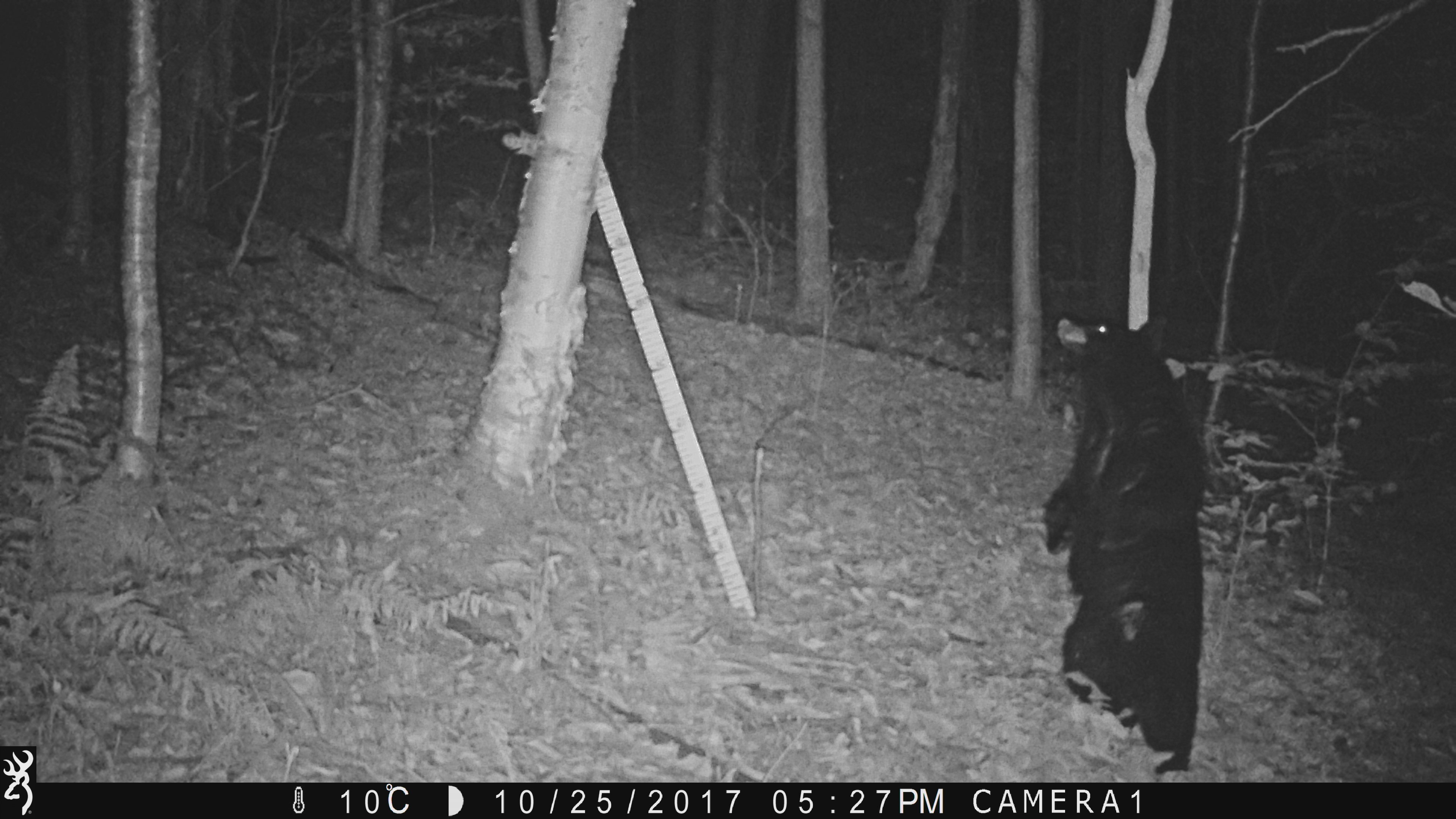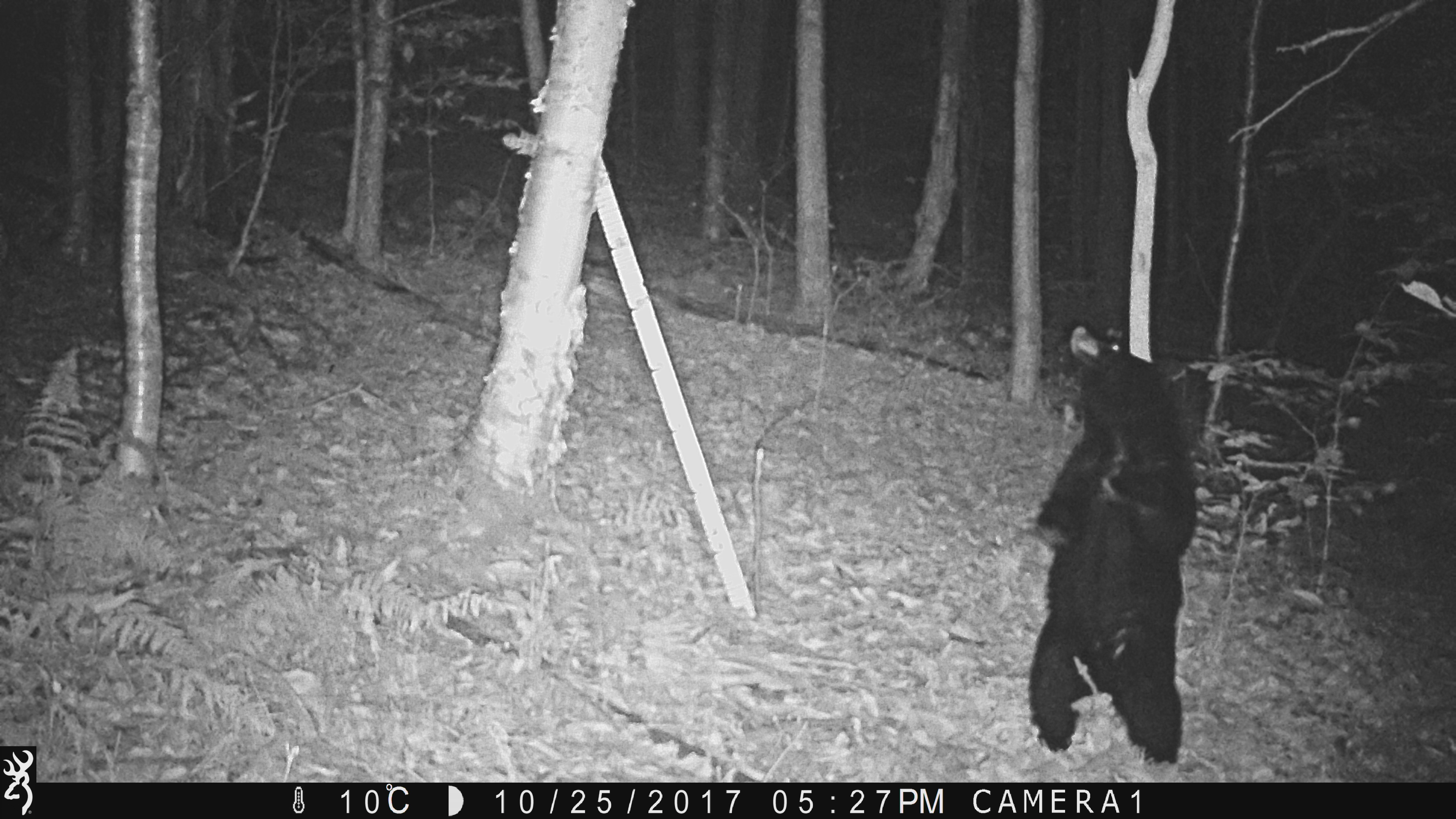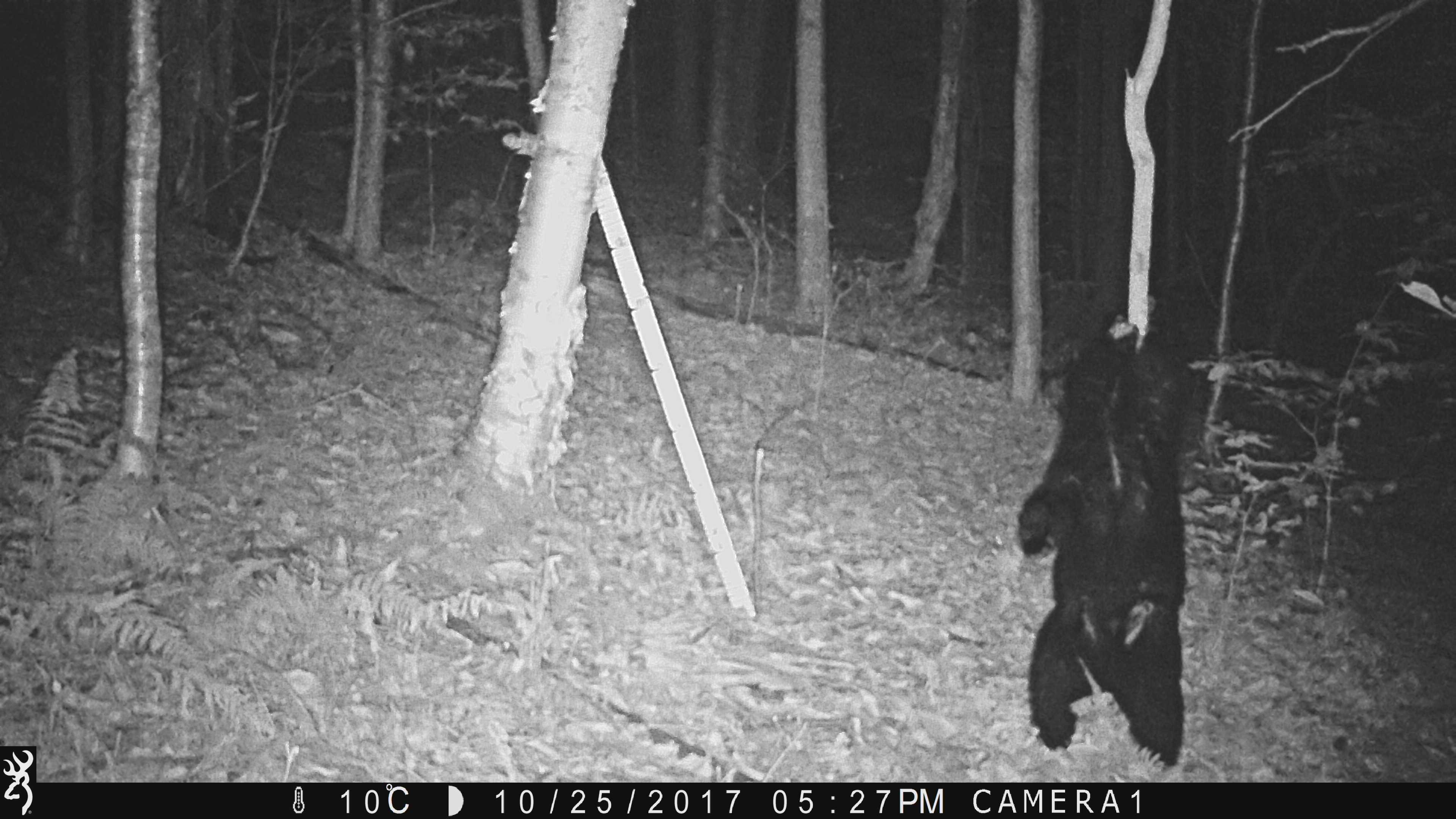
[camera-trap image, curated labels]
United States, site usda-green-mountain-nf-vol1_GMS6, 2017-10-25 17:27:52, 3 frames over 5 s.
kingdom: Animalia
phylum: Chordata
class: Mammalia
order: Carnivora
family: Ursidae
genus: Ursus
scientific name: Ursus americanus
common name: black bear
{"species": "black bear (Ursus americanus)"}